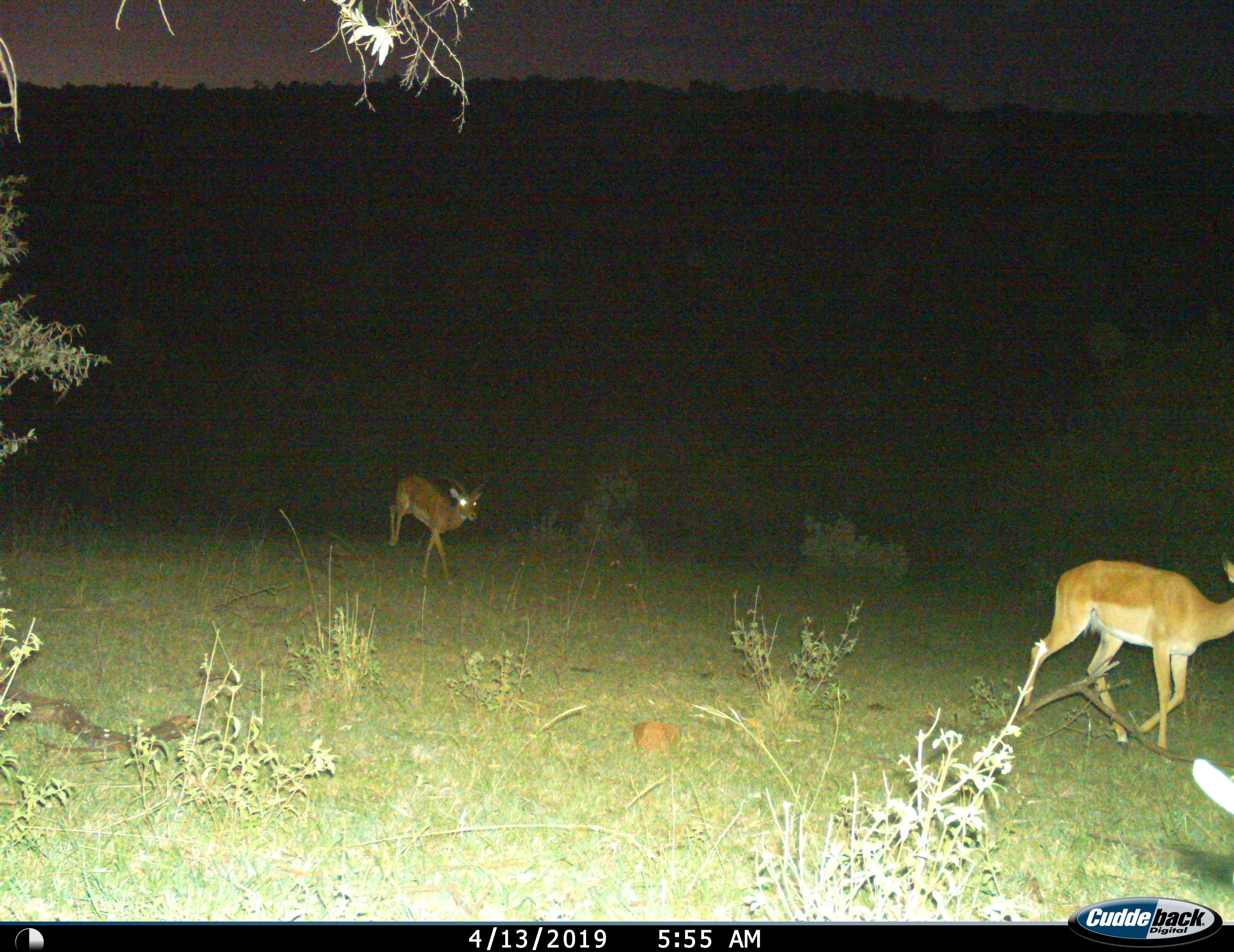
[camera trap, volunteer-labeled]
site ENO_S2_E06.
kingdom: Animalia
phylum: Chordata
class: Mammalia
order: Artiodactyla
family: Bovidae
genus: Aepyceros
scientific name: Aepyceros melampus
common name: impala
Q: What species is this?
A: Impala (Aepyceros melampus).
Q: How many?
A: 2.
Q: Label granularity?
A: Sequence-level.